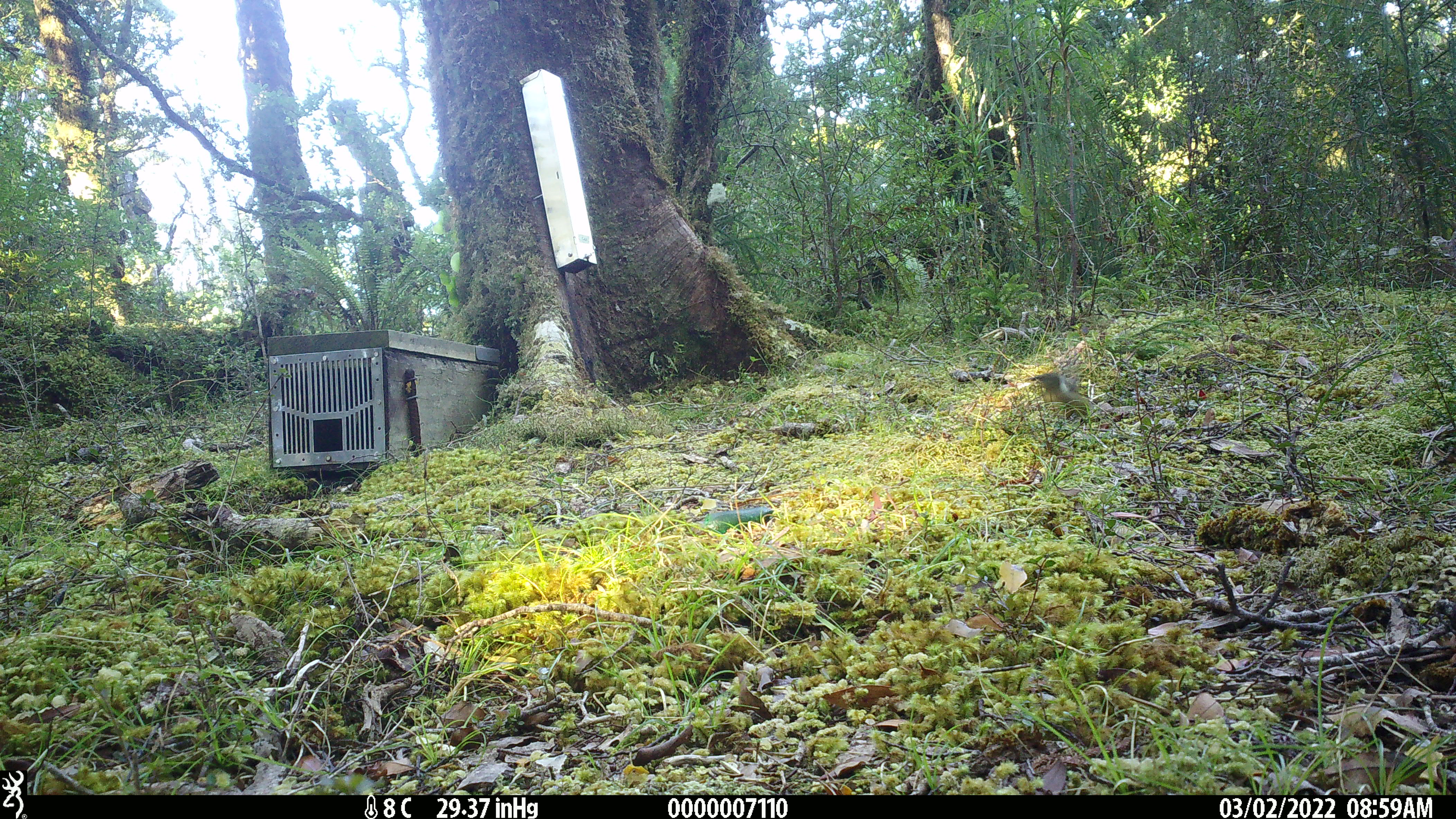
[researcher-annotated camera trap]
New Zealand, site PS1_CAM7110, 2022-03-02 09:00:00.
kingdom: Animalia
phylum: Chordata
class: Aves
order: Passeriformes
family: Meliphagidae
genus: Anthornis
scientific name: Anthornis melanura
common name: new zealand bellbird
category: bellbird